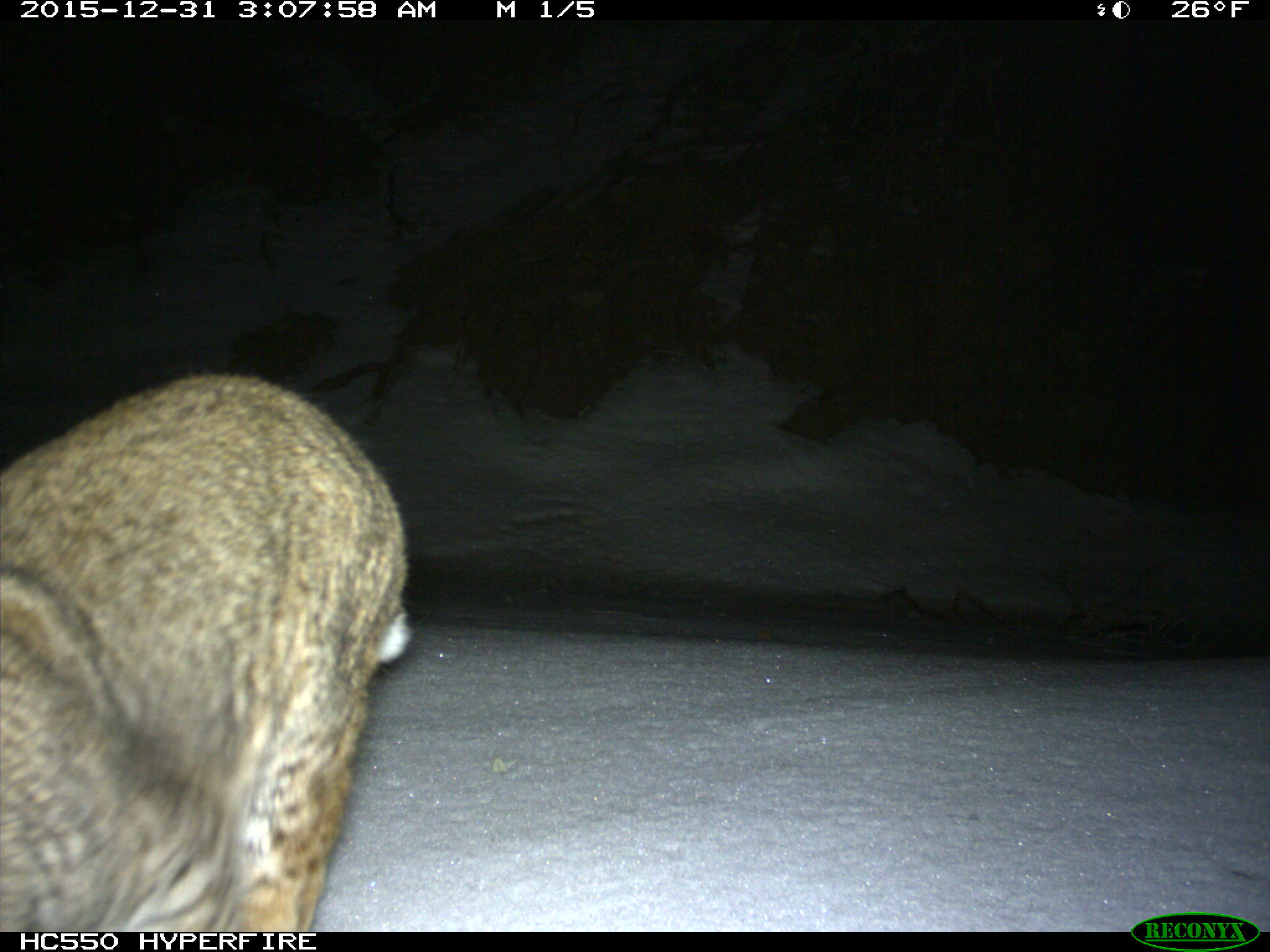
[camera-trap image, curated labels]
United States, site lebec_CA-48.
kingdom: Animalia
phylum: Chordata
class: Mammalia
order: Carnivora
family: Felidae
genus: Lynx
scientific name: Lynx rufus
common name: bobcat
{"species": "Lynx rufus (bobcat)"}